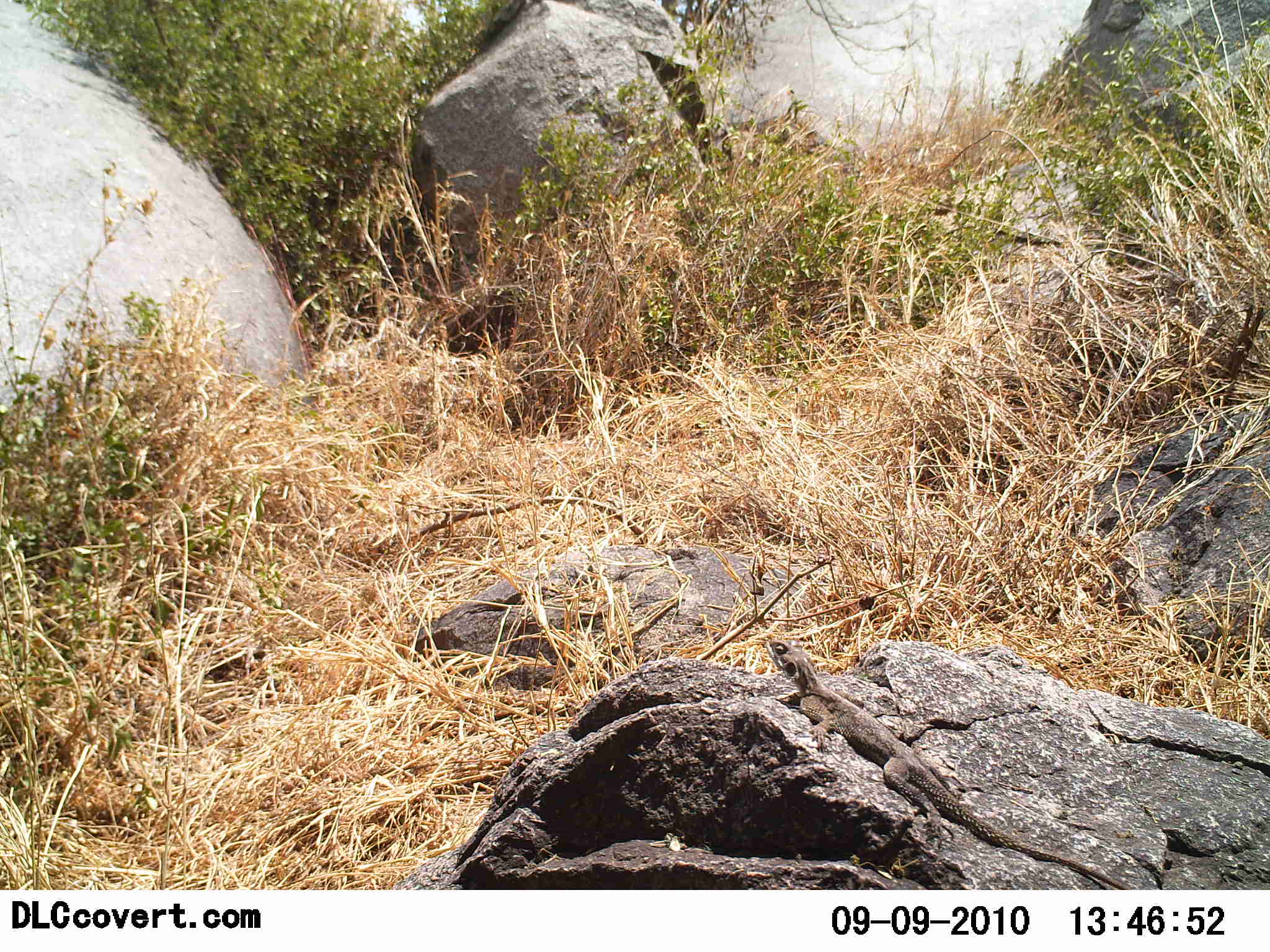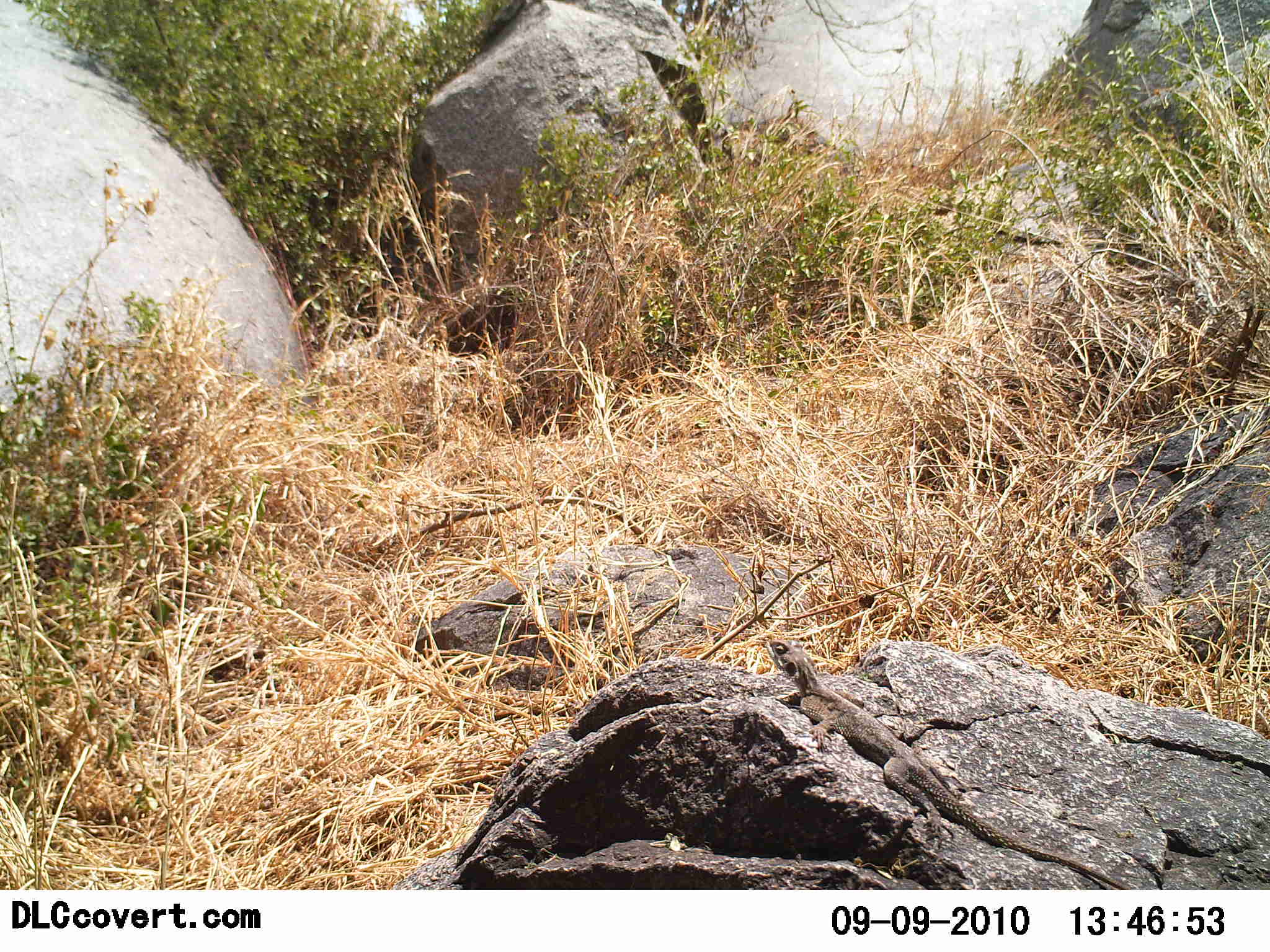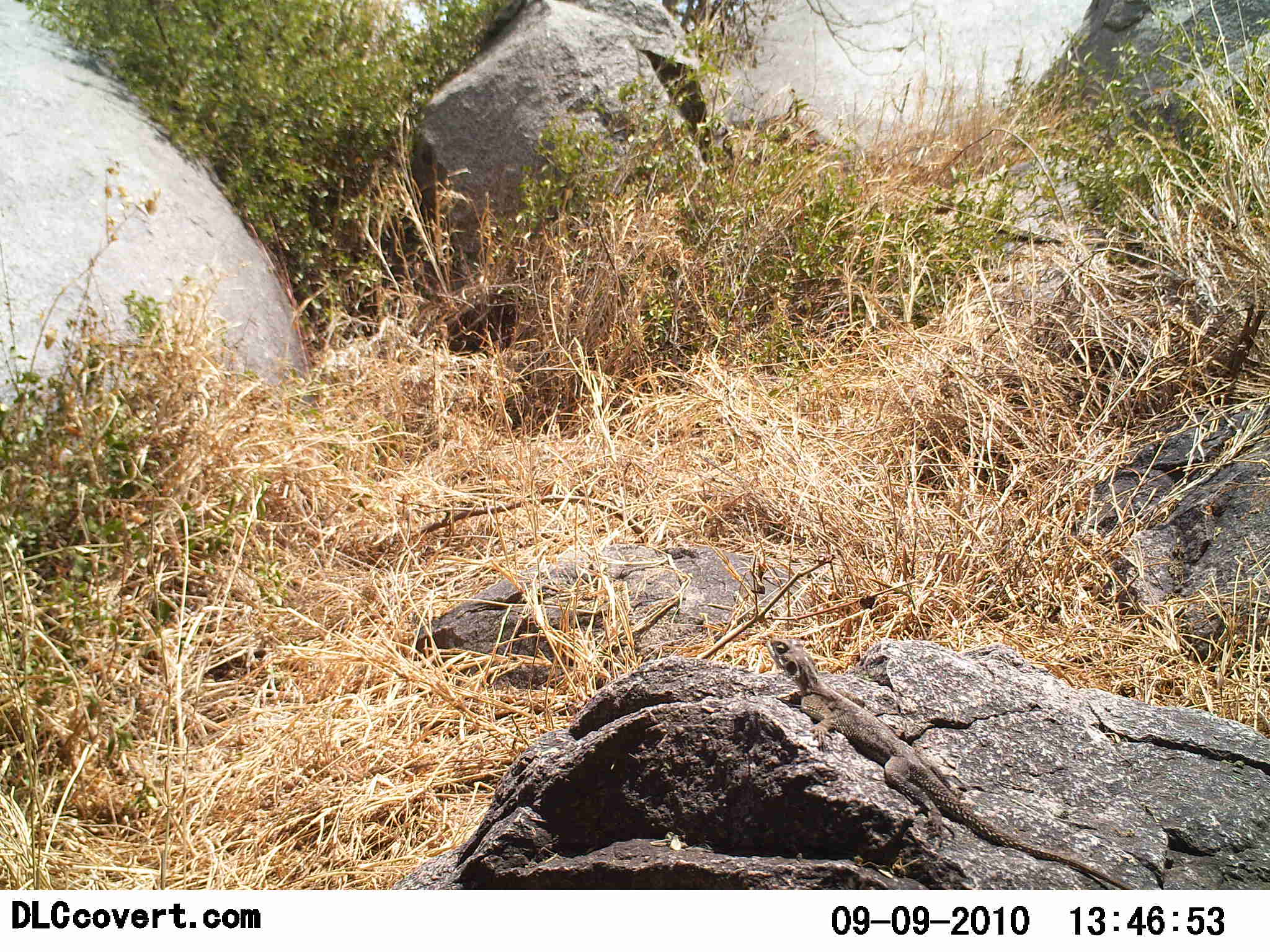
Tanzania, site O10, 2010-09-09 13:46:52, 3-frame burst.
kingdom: Animalia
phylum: Chordata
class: Reptilia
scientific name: Reptilia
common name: reptiles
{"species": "reptiles (Reptilia)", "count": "1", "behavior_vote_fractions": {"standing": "21%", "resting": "79%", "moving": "0%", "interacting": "0%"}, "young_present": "0%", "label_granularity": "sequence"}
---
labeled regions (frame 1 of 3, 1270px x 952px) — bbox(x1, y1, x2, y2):
animal: bbox(761, 635, 1135, 891)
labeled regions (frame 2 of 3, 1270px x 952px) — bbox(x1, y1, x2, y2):
animal: bbox(763, 632, 1135, 891)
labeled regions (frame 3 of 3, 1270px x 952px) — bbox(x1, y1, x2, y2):
animal: bbox(768, 637, 1137, 889)